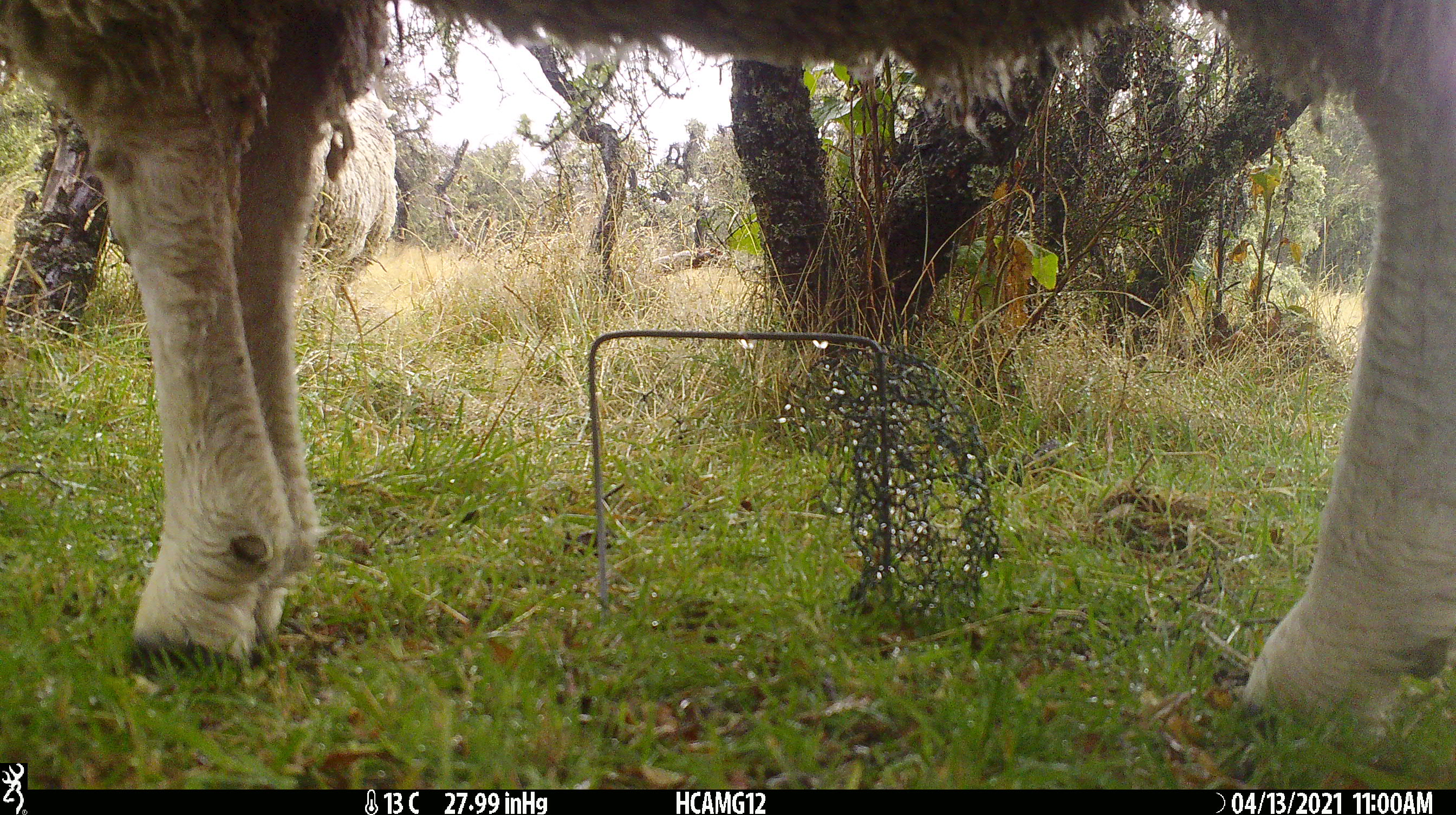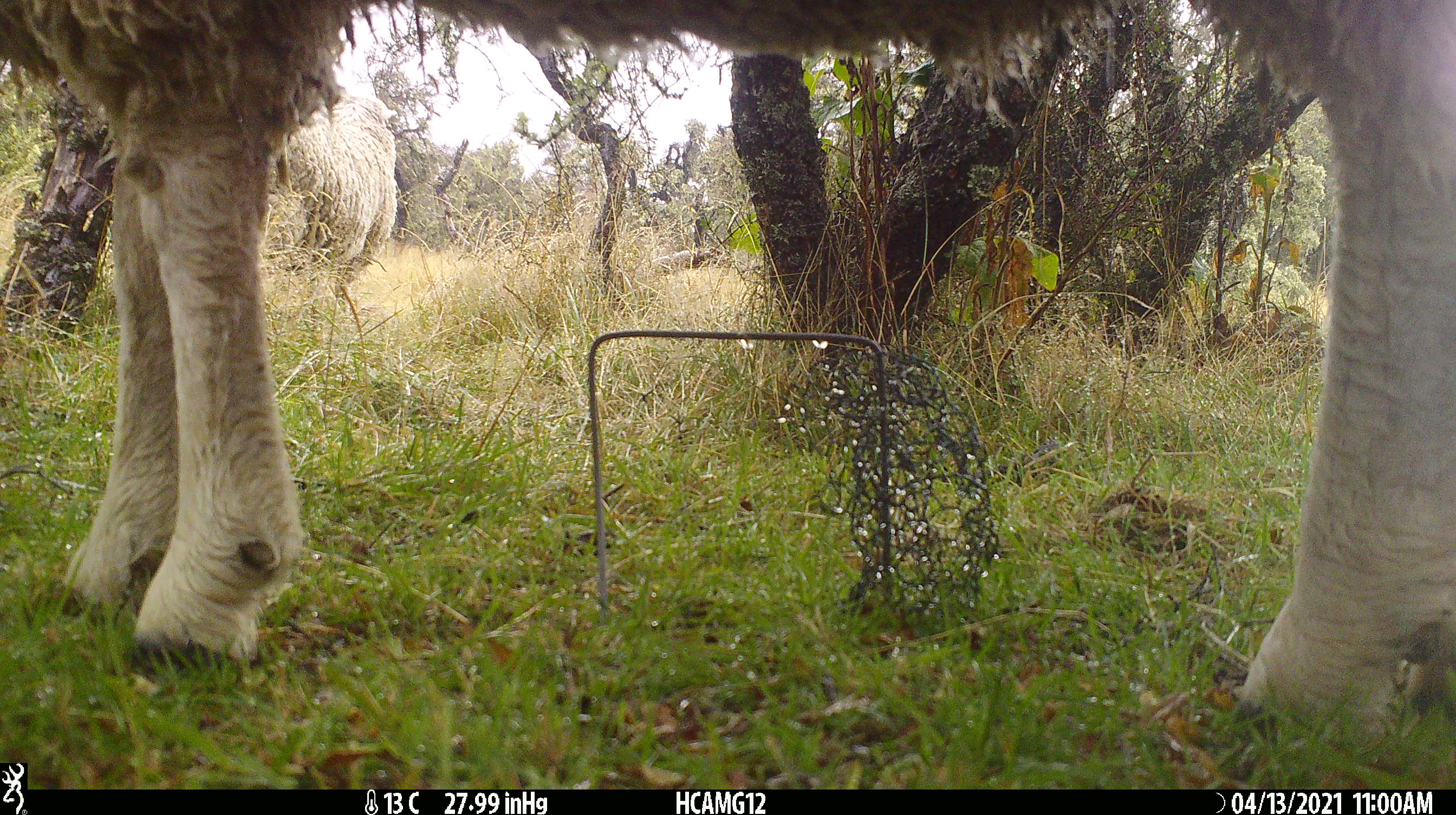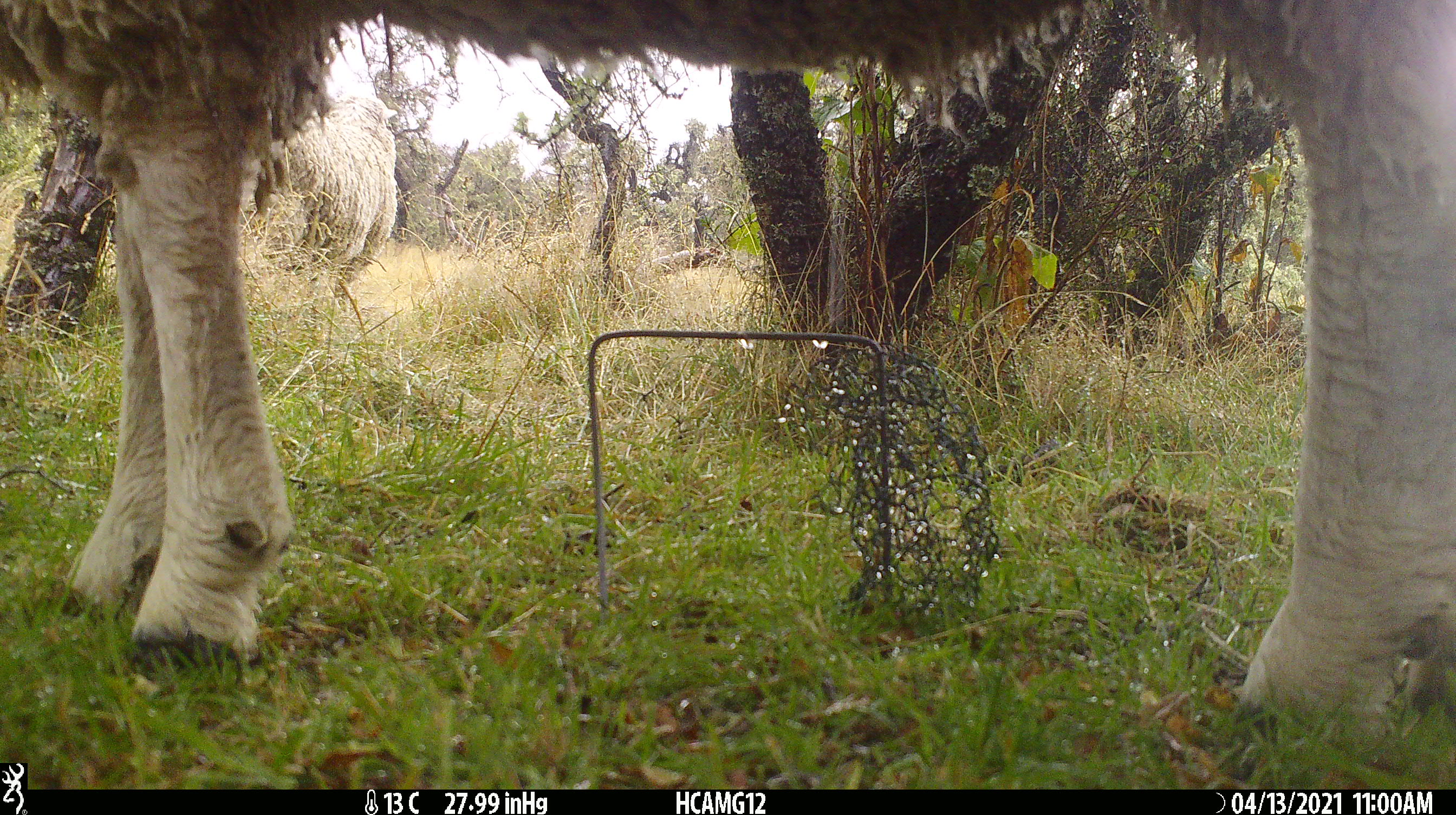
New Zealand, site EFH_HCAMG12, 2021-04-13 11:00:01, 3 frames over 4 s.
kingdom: Animalia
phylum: Chordata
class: Mammalia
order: Artiodactyla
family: Bovidae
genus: Ovis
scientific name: Ovis aries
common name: domestic sheep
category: sheep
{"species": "sheep (domestic sheep) (Ovis aries)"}